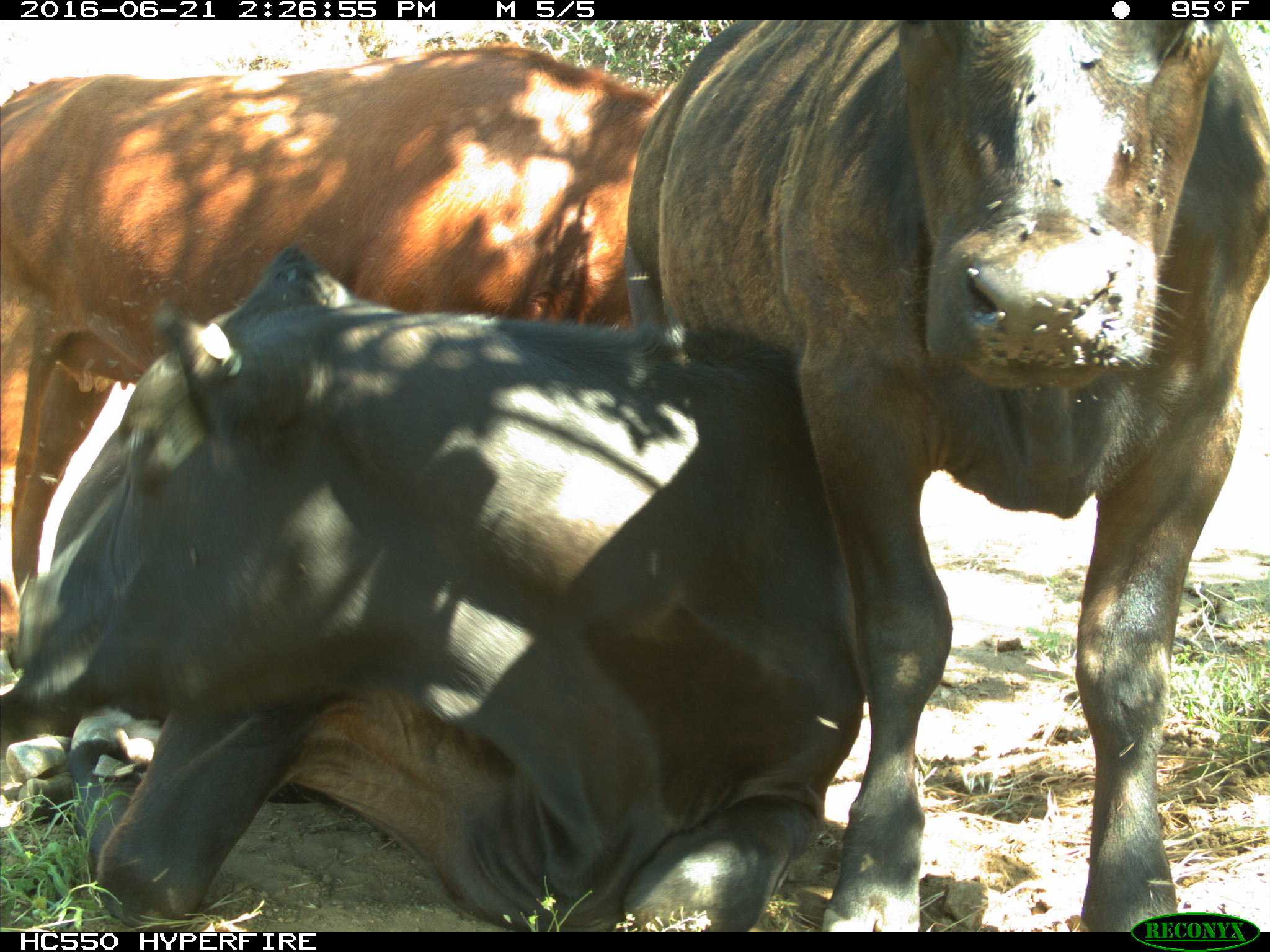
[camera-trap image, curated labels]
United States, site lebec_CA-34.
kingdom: Animalia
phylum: Chordata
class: Mammalia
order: Artiodactyla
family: Bovidae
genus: Bos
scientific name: Bos taurus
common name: domestic cow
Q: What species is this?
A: Bos taurus (domestic cow).